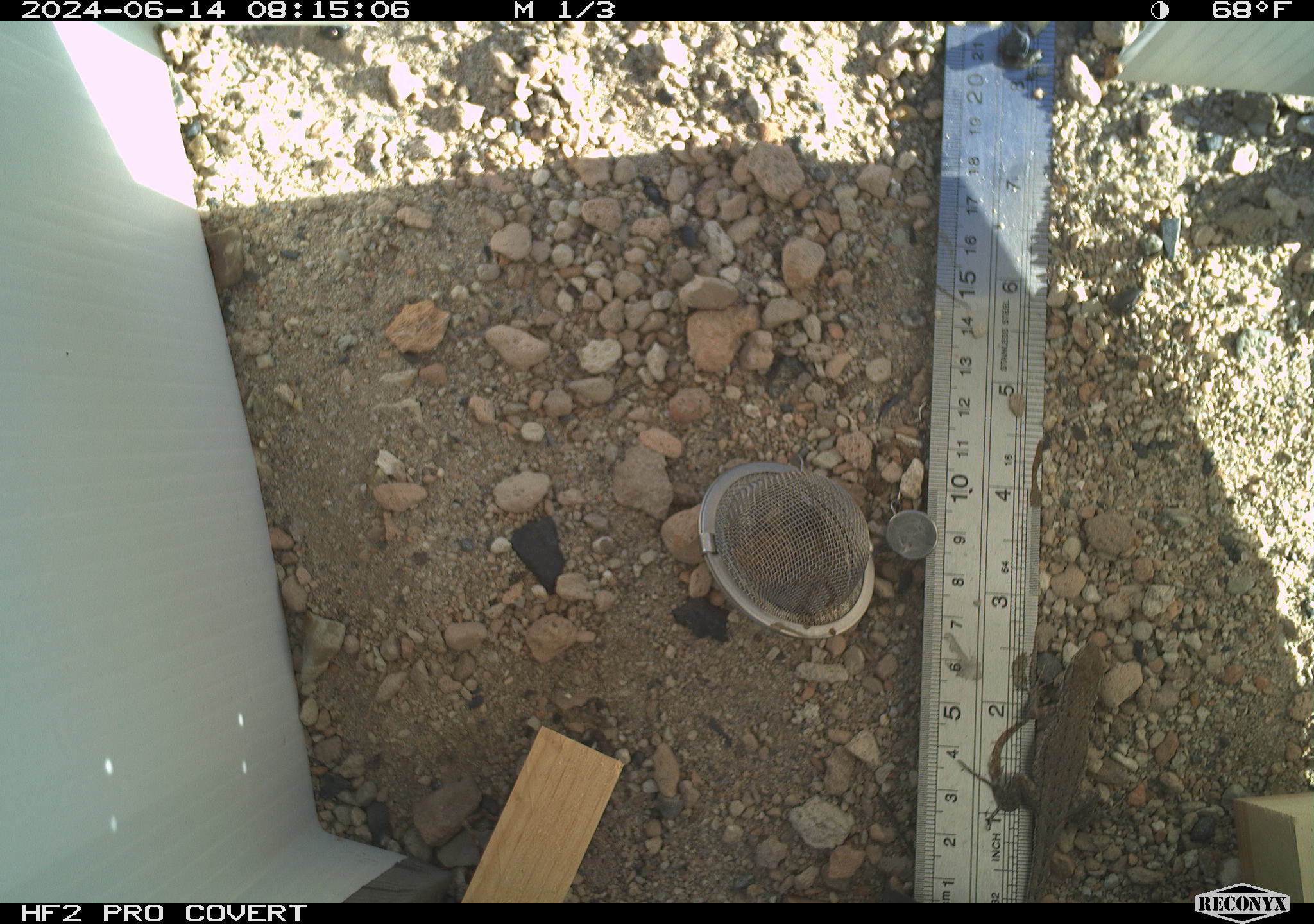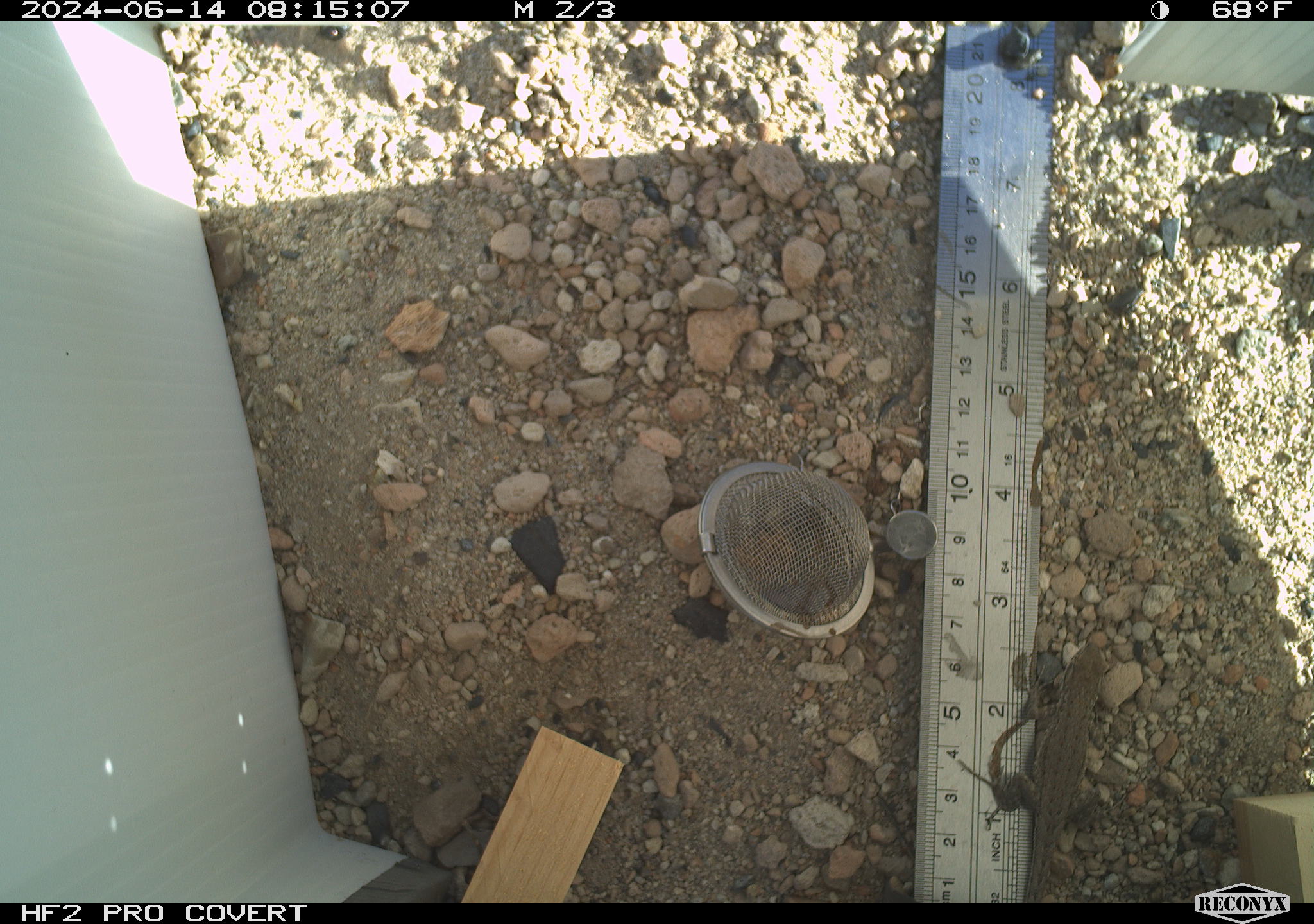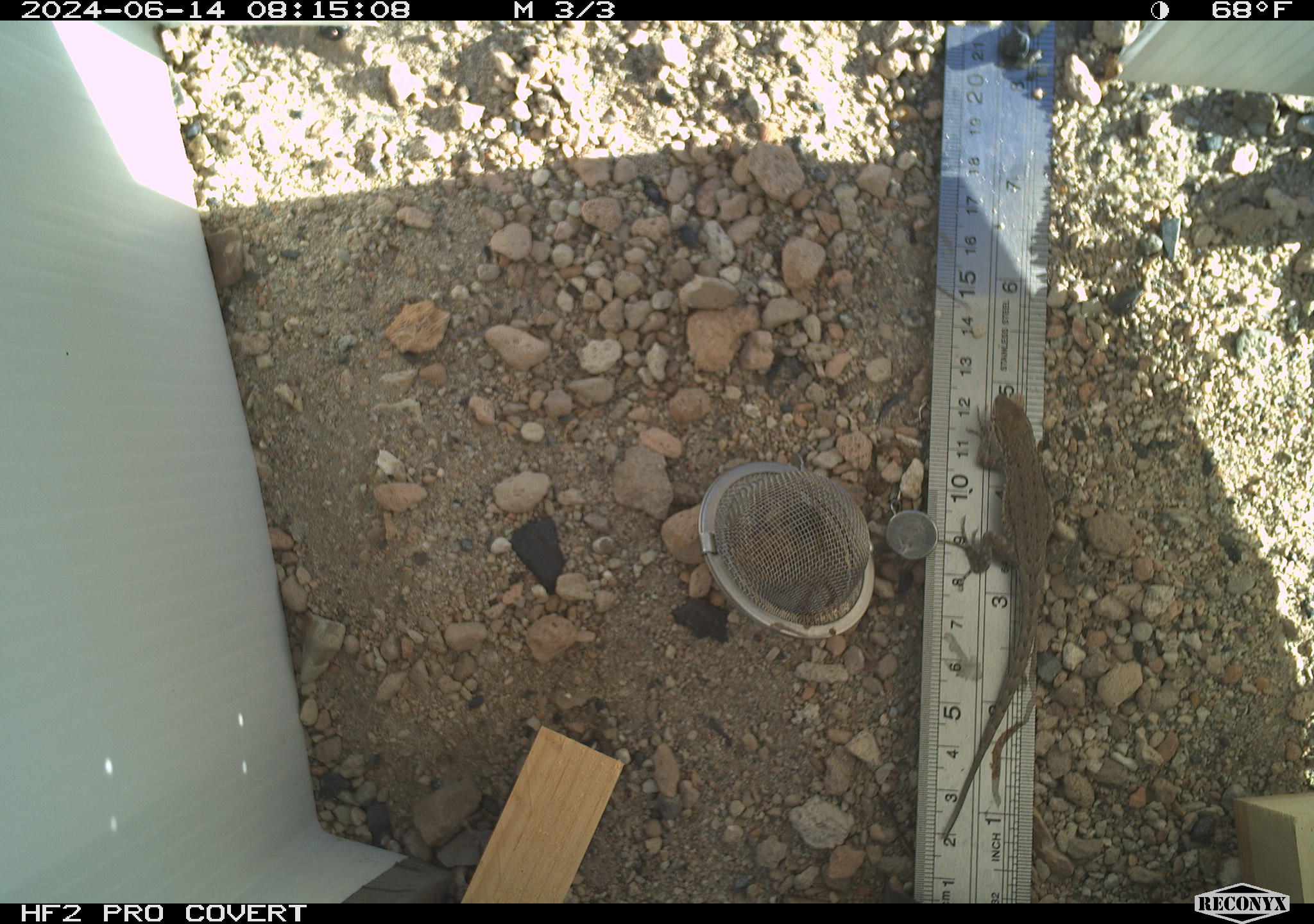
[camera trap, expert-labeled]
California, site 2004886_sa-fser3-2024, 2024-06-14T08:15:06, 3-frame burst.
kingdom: Animalia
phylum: Chordata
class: Reptilia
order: Squamata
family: Phrynosomatidae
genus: Sceloporus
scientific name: Sceloporus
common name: spiny lizards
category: sceloporus species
Sceloporus species (spiny lizards) (Sceloporus).